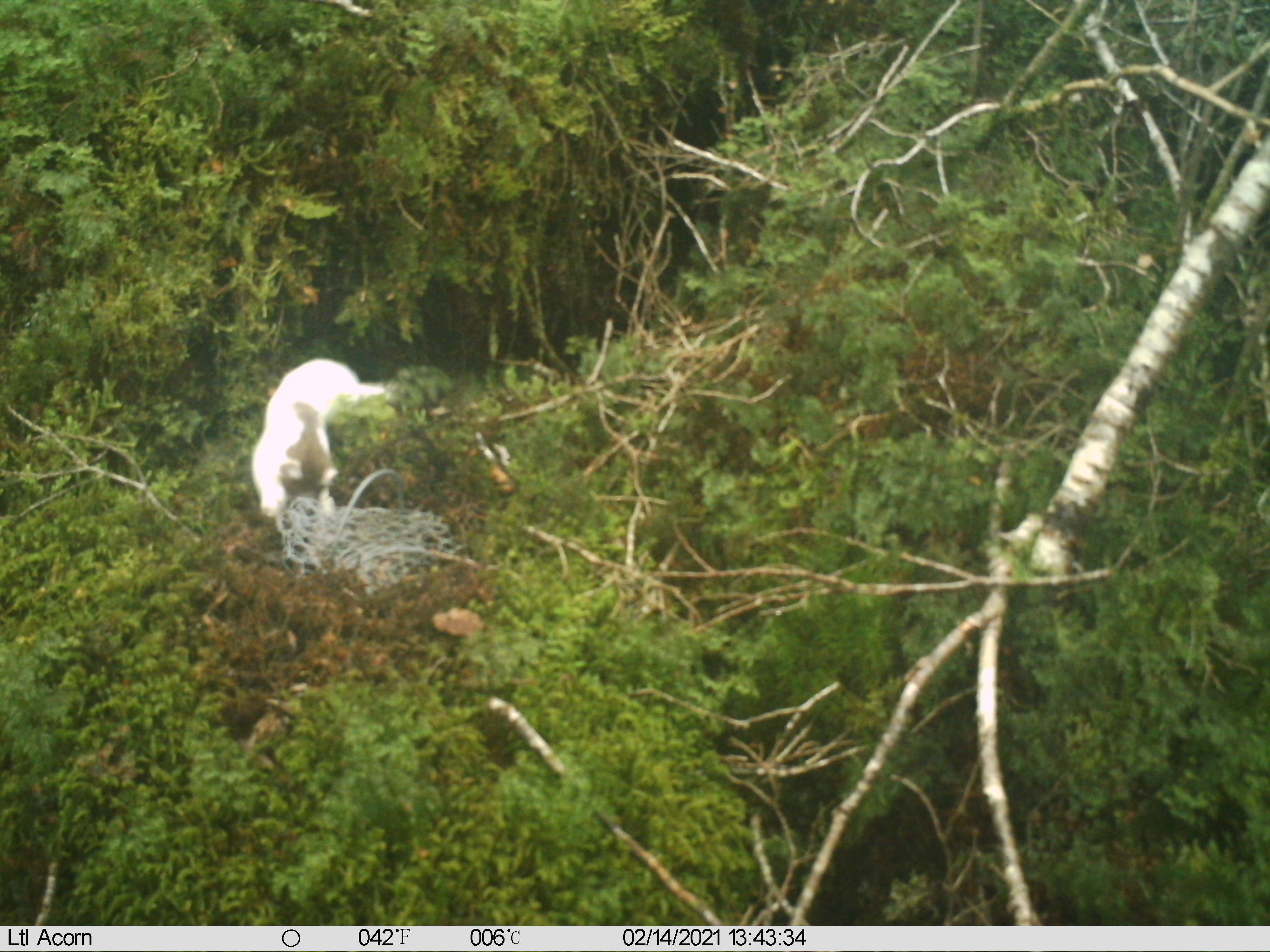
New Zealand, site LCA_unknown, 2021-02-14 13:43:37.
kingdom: Animalia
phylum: Chordata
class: Mammalia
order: Carnivora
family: Mustelidae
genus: Mustela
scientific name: Mustela erminea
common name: stoat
Stoat (Mustela erminea).